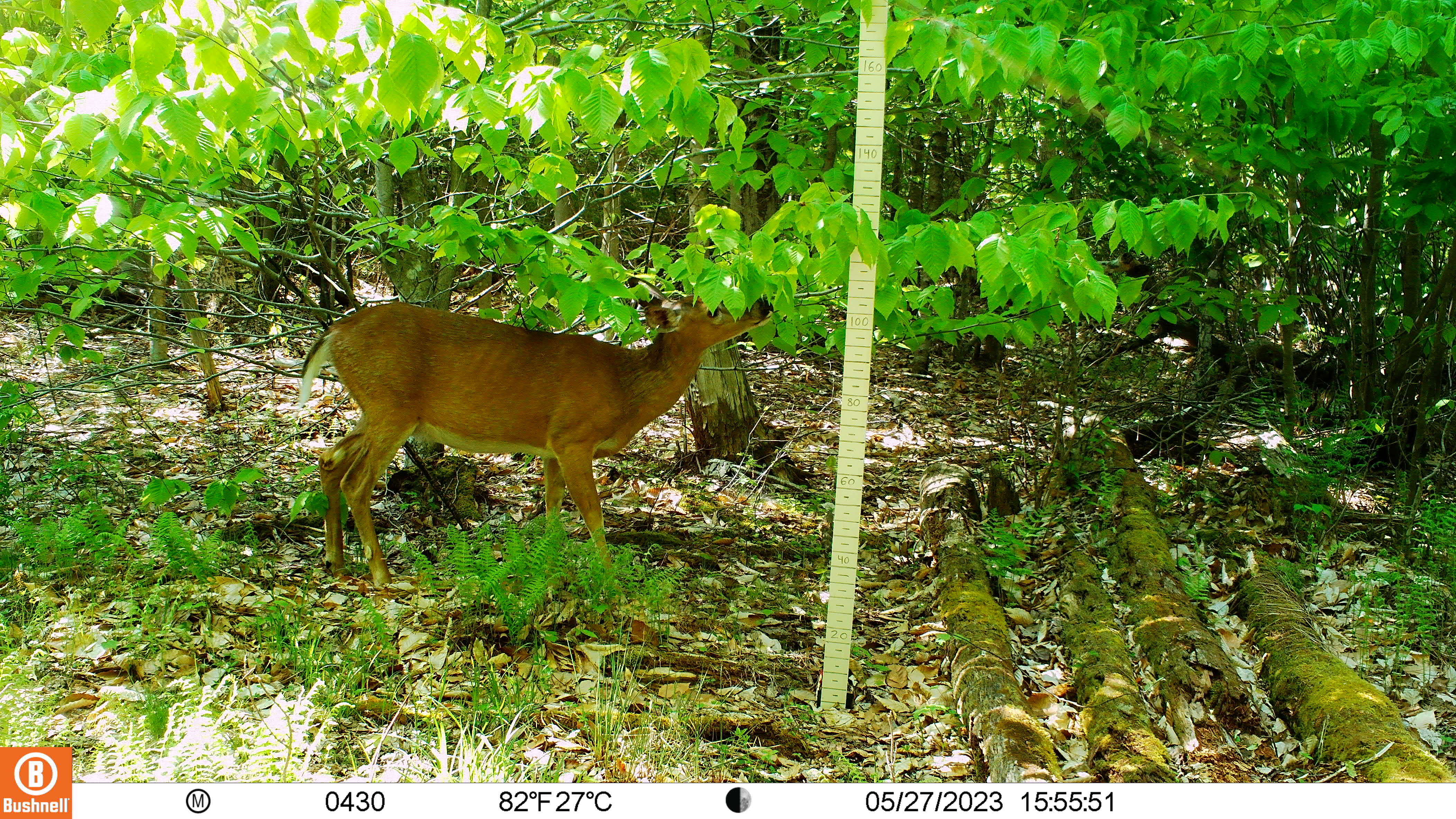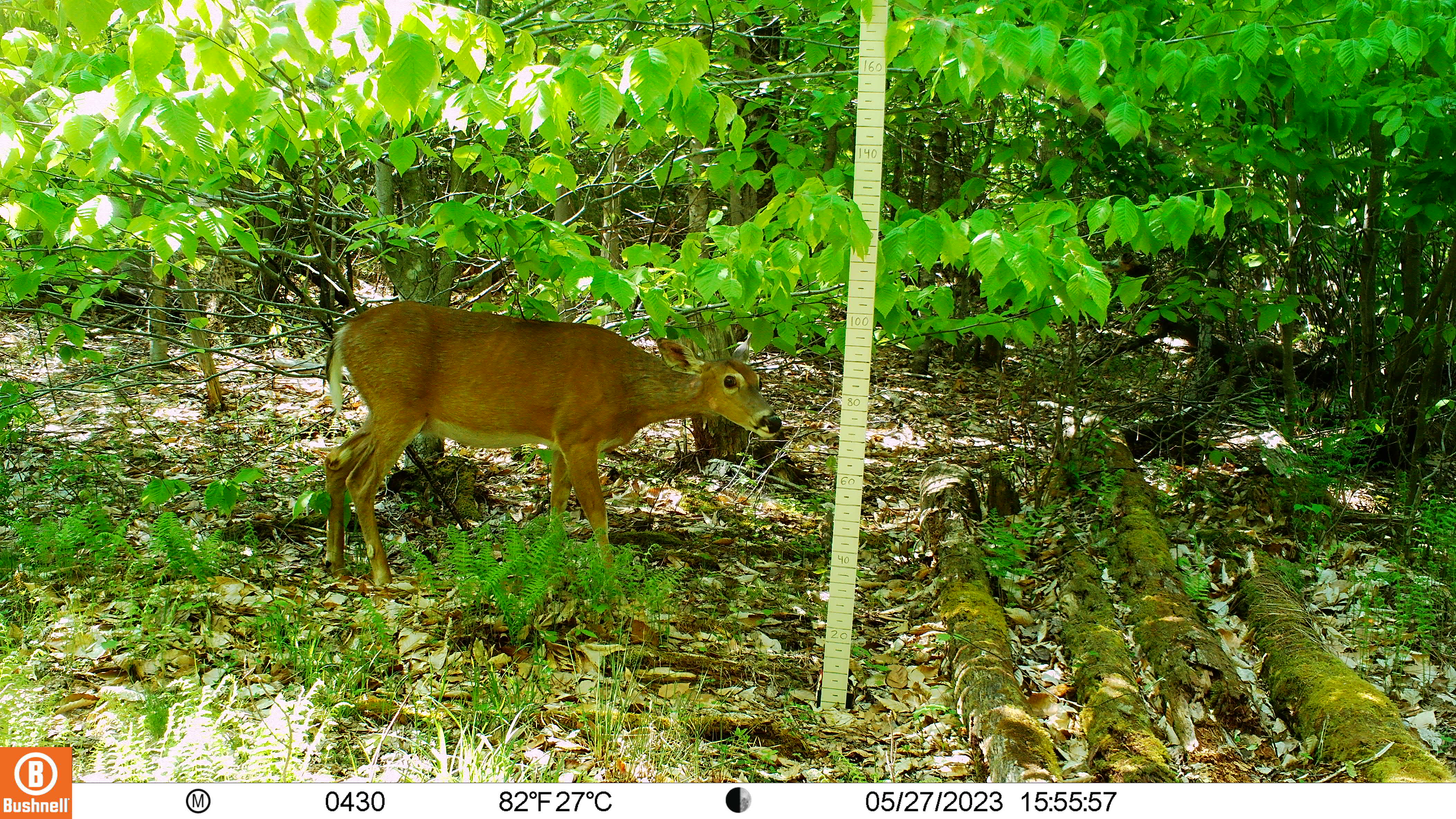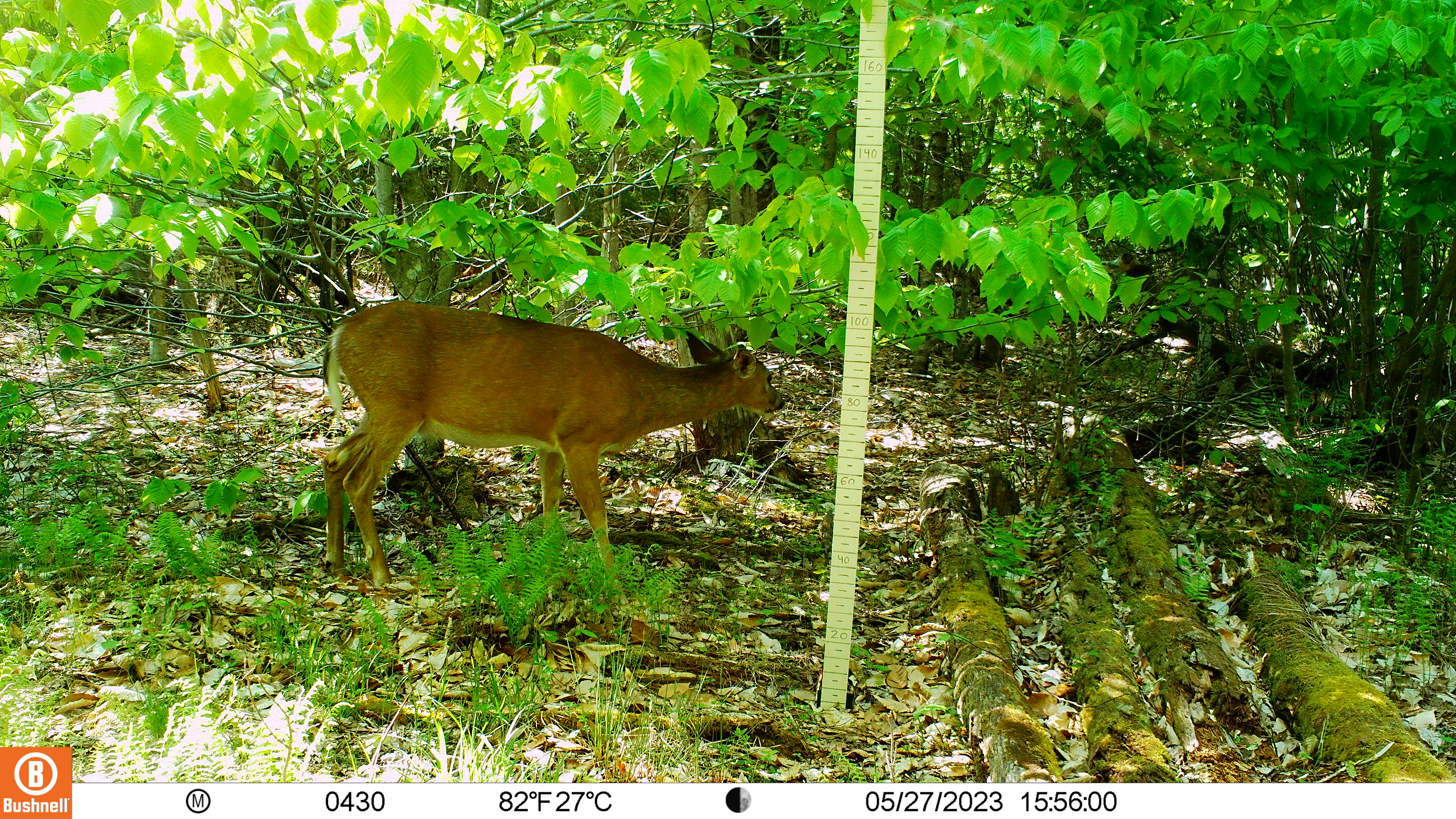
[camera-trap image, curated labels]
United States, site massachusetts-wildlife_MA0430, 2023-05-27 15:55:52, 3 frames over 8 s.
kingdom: Animalia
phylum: Chordata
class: Mammalia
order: Artiodactyla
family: Cervidae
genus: Odocoileus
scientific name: Odocoileus virginianus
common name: white-tailed deer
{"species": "white-tailed deer (Odocoileus virginianus)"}